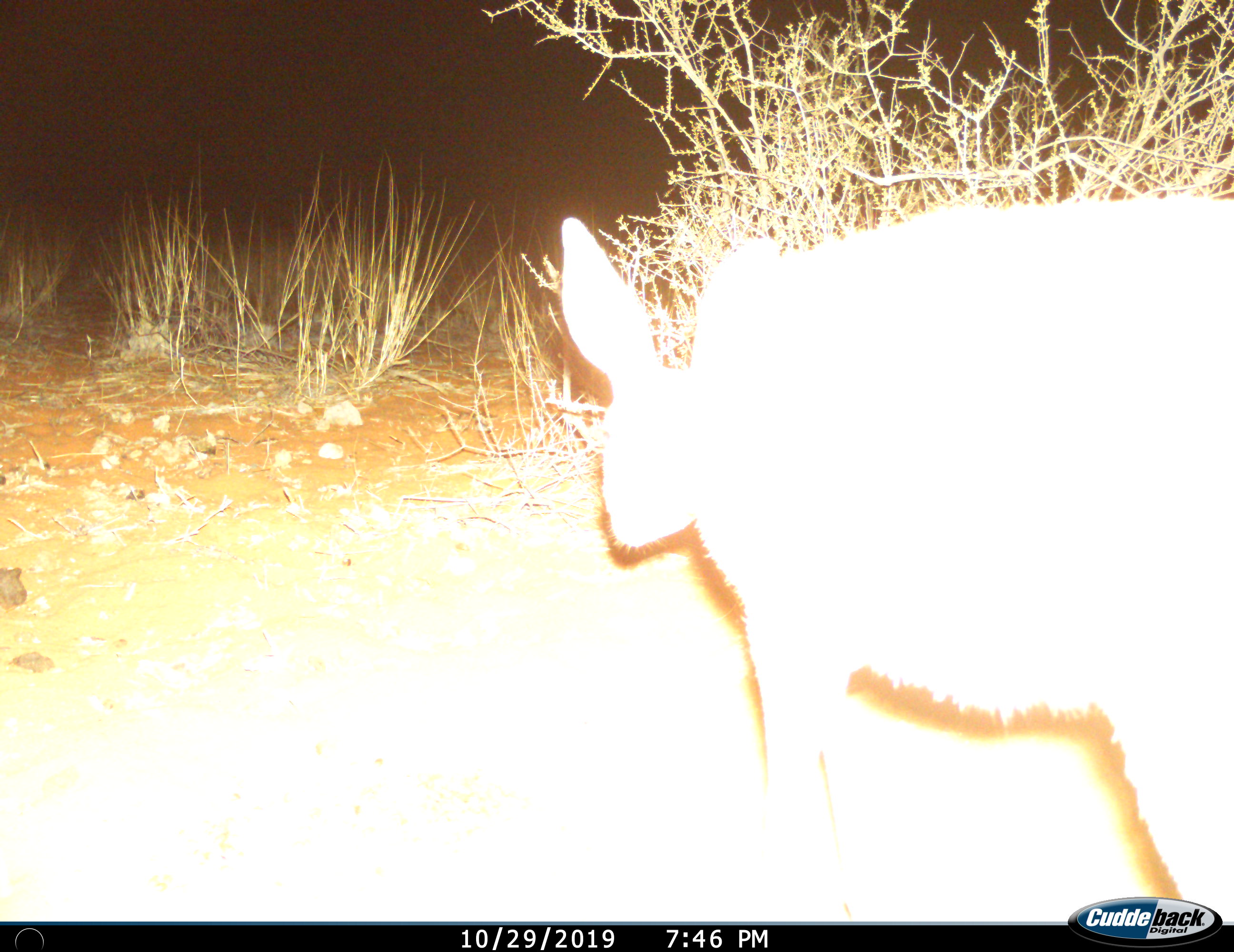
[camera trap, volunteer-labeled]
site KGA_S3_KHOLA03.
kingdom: Animalia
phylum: Chordata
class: Mammalia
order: Artiodactyla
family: Bovidae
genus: Raphicerus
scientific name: Raphicerus campestris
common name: steenbok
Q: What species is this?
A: Steenbok (Raphicerus campestris).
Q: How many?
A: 1.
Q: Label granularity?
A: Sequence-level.